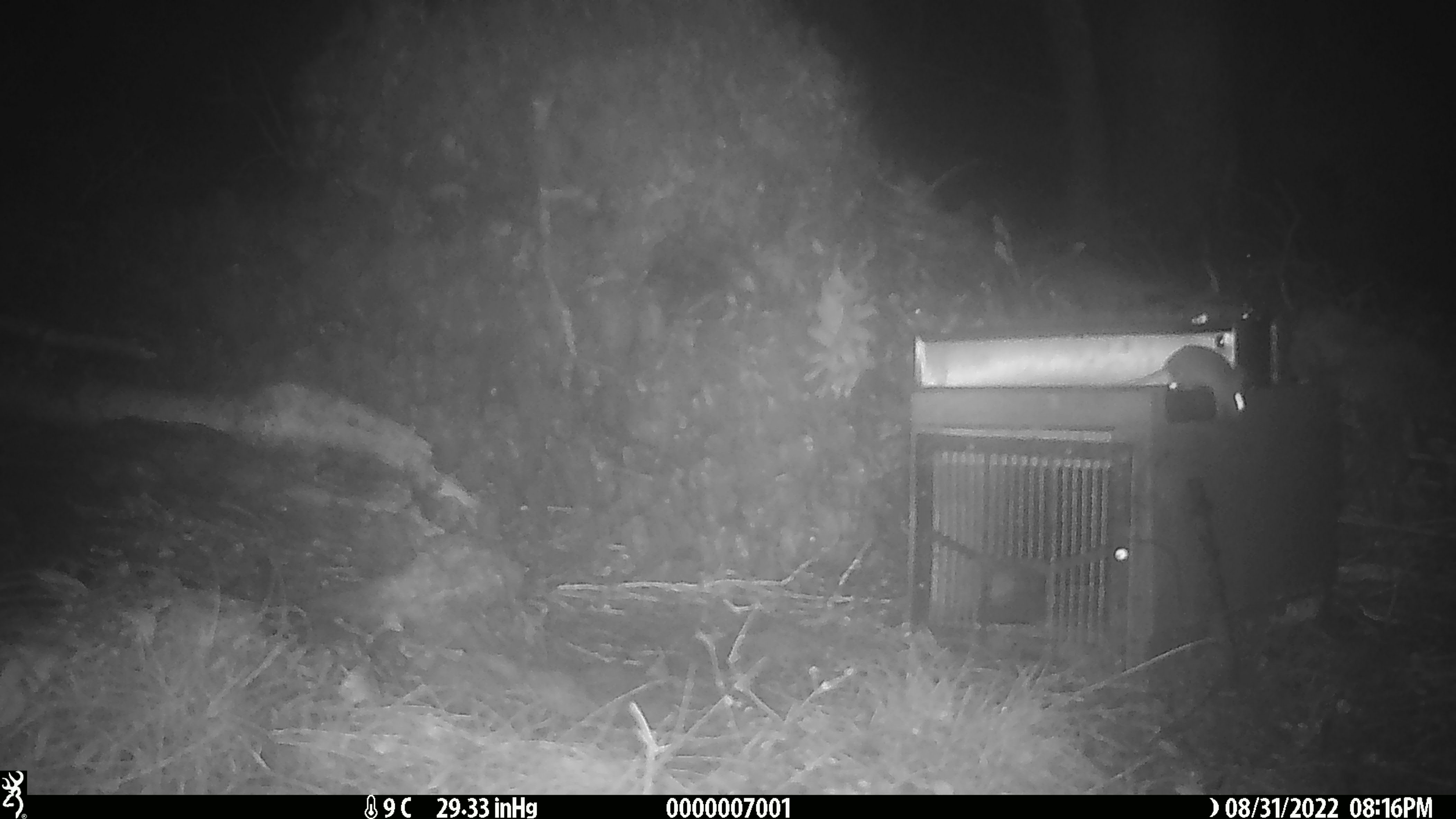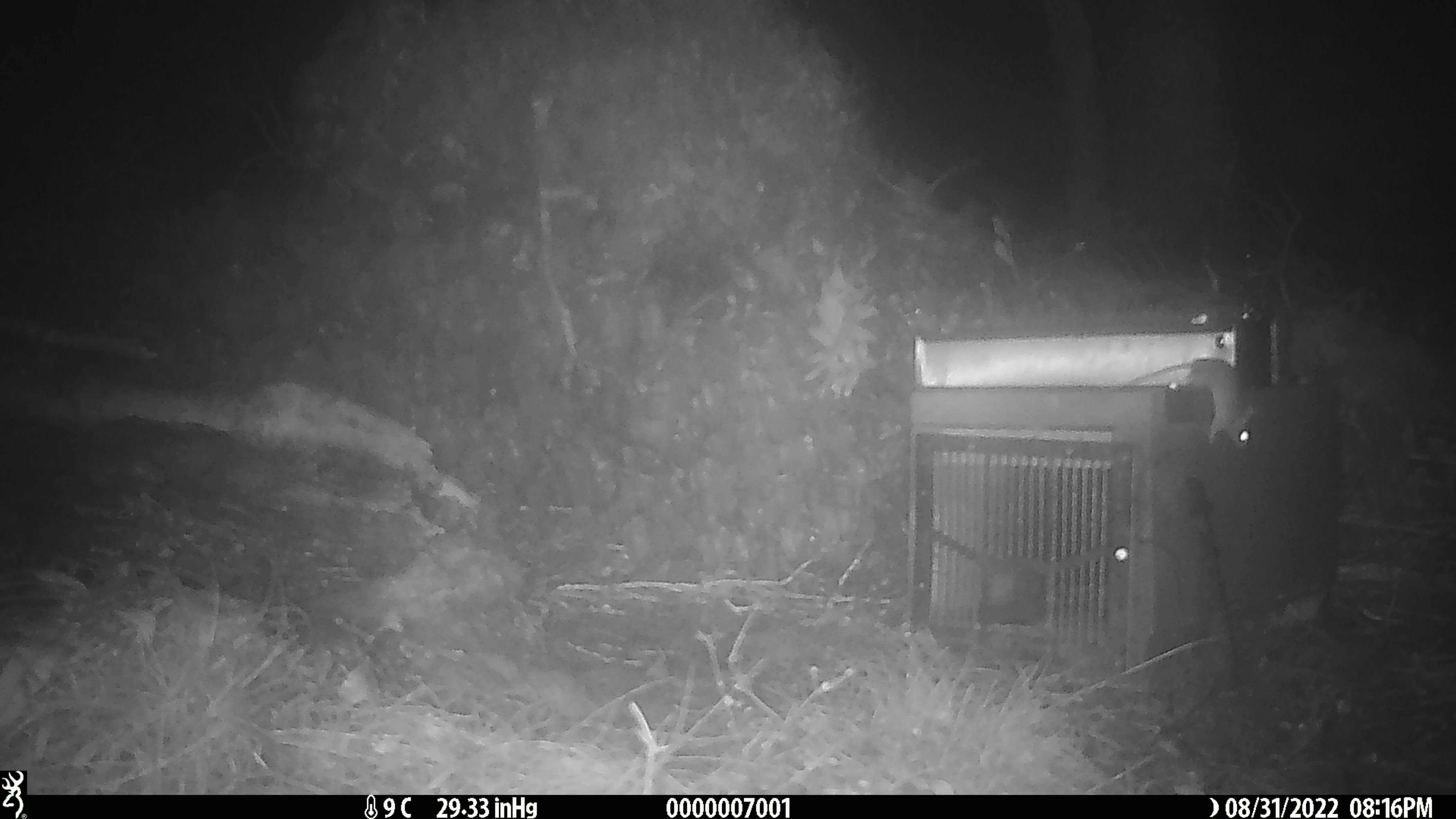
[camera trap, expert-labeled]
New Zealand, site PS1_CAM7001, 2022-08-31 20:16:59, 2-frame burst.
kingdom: Animalia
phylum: Chordata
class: Mammalia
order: Rodentia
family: Muridae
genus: Mus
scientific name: Mus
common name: mouse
Mouse (Mus).